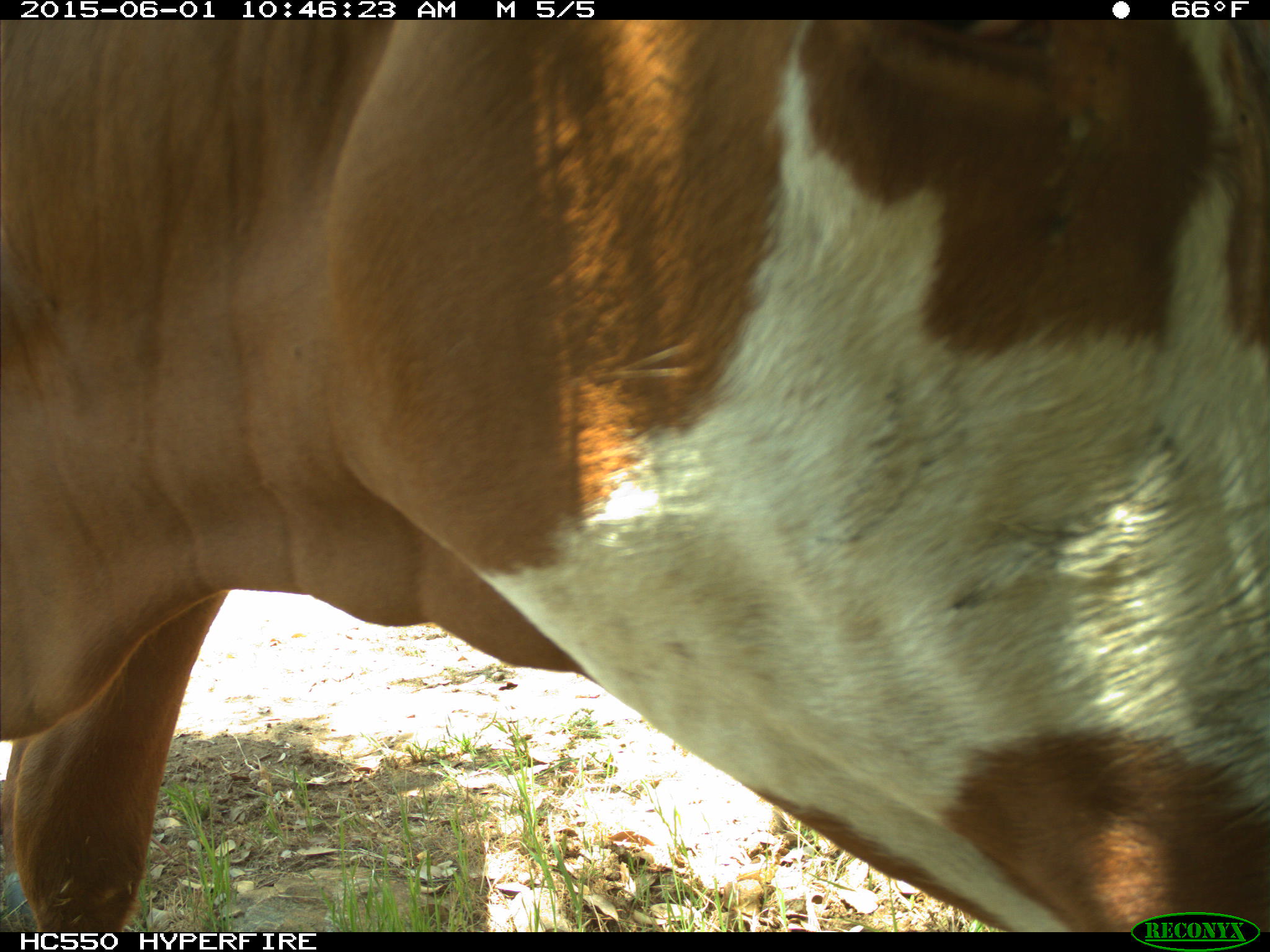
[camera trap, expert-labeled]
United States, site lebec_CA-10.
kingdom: Animalia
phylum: Chordata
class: Mammalia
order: Artiodactyla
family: Bovidae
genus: Bos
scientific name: Bos taurus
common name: domestic cow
Bos taurus (domestic cow).